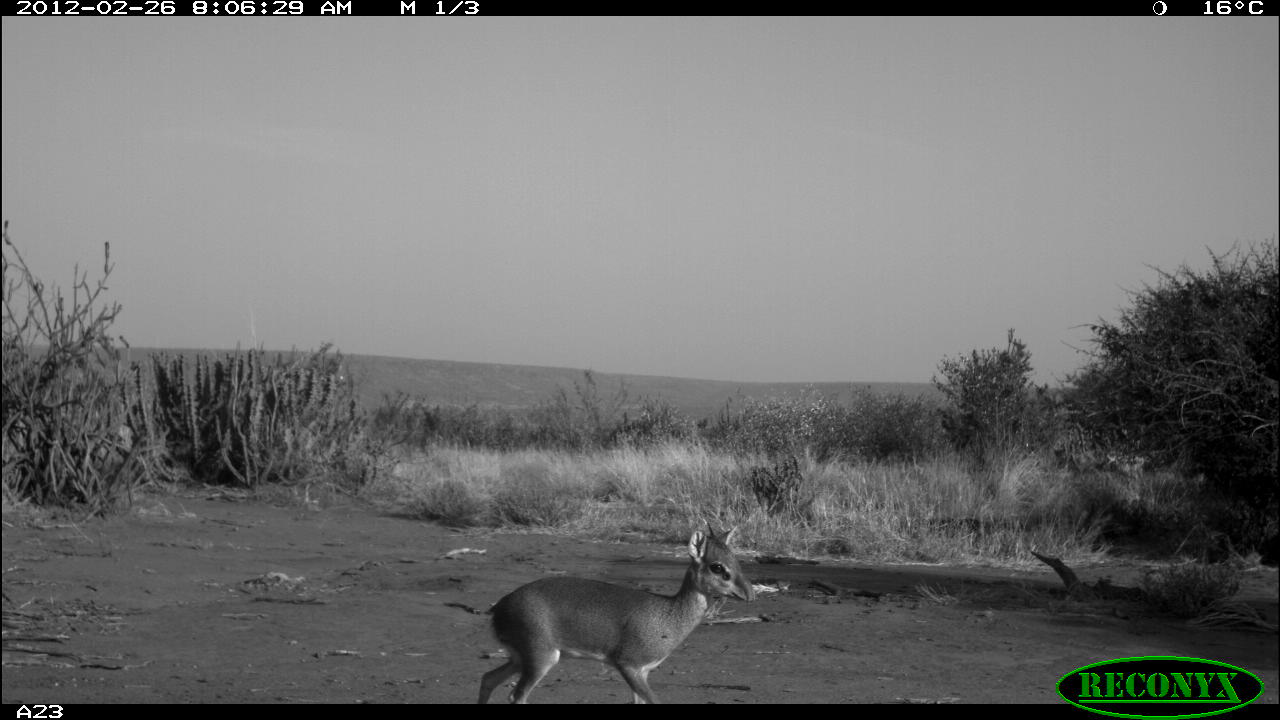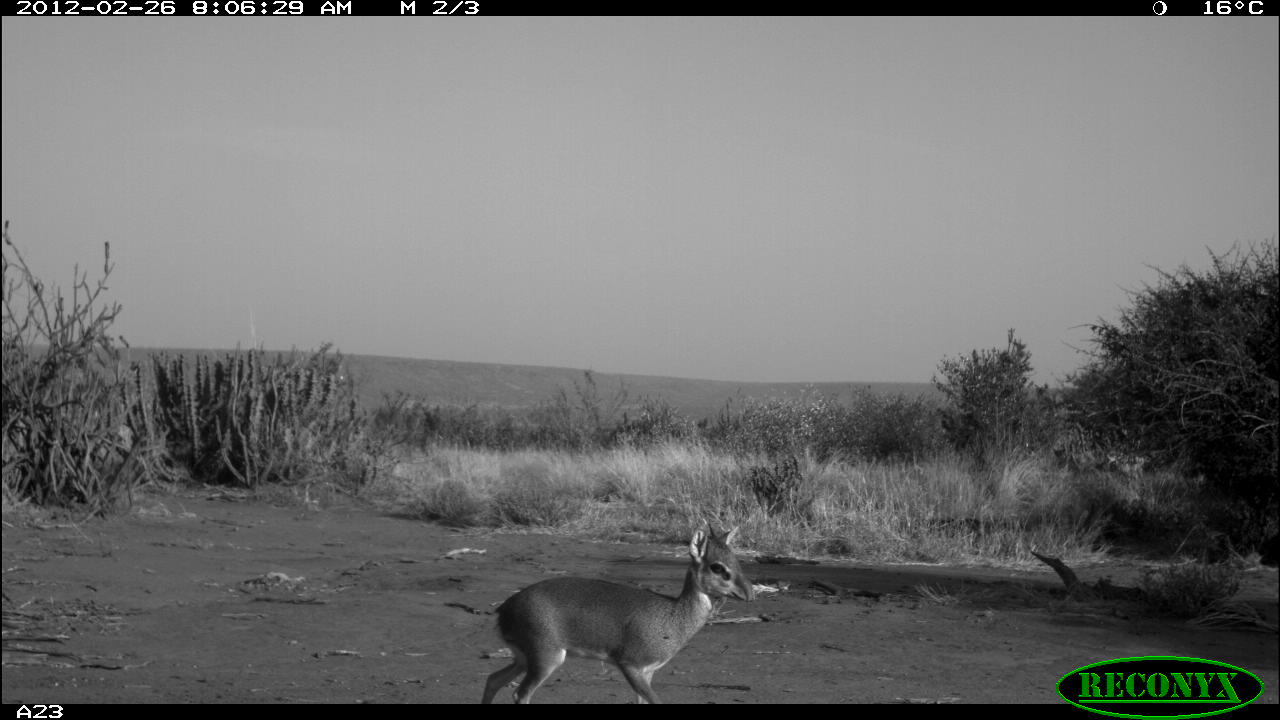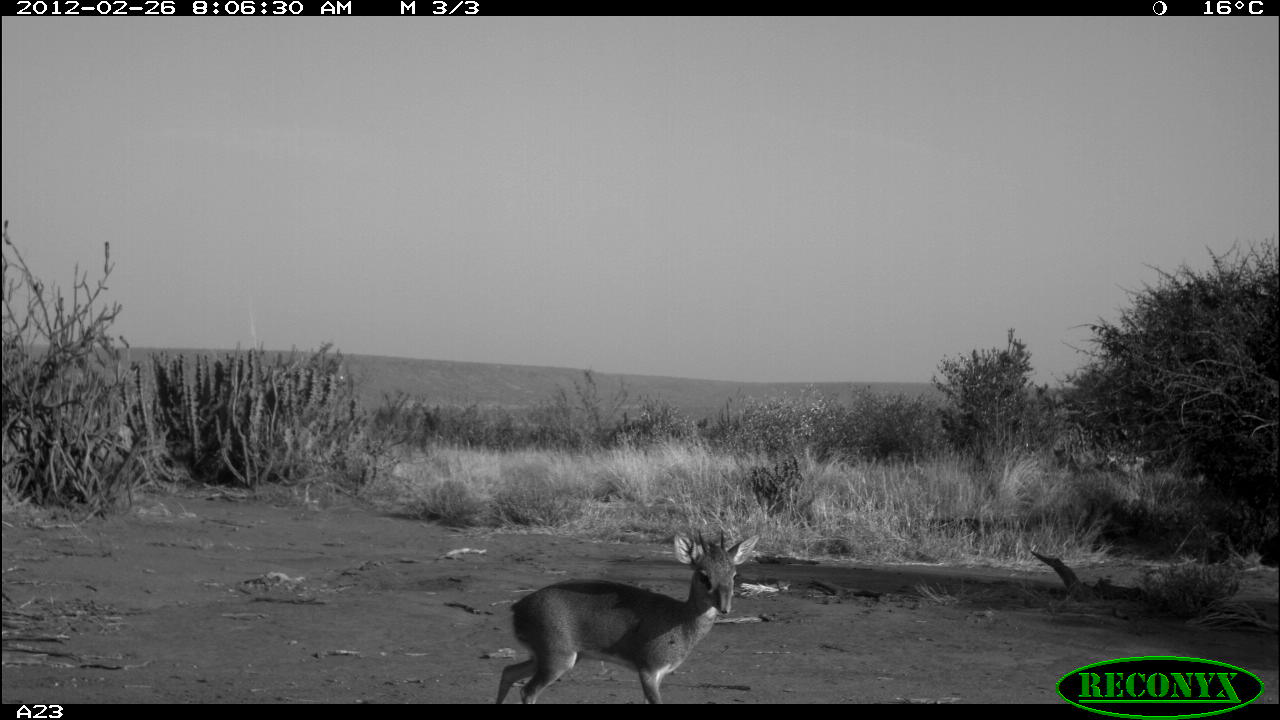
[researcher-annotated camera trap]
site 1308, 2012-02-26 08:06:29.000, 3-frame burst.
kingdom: Animalia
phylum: Chordata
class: Mammalia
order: Artiodactyla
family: Bovidae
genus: Madoqua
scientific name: Madoqua guentheri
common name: günther's dik-dik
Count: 1.